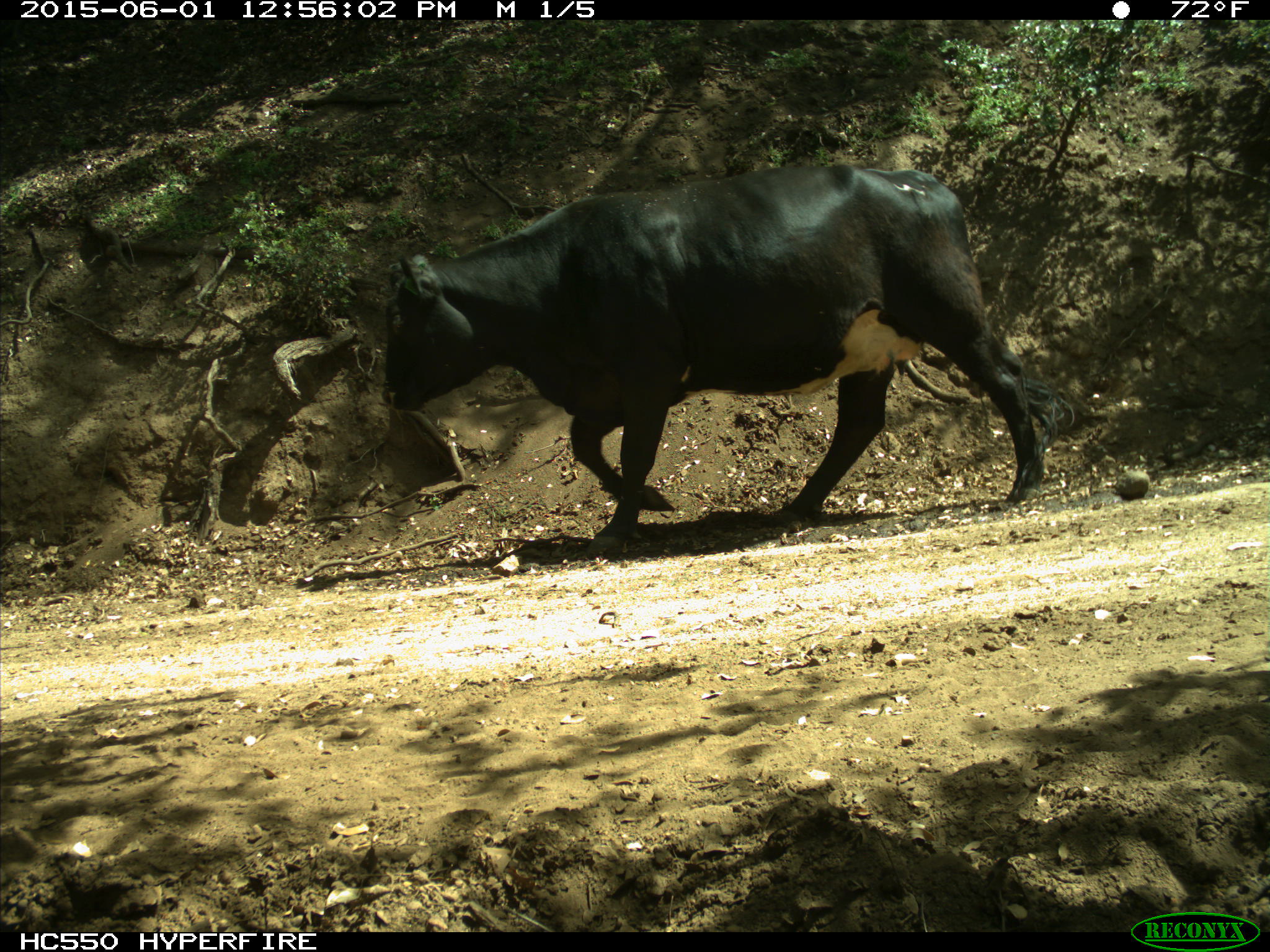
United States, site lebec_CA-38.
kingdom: Animalia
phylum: Chordata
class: Mammalia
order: Artiodactyla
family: Bovidae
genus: Bos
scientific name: Bos taurus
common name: domestic cow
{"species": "Bos taurus (domestic cow)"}